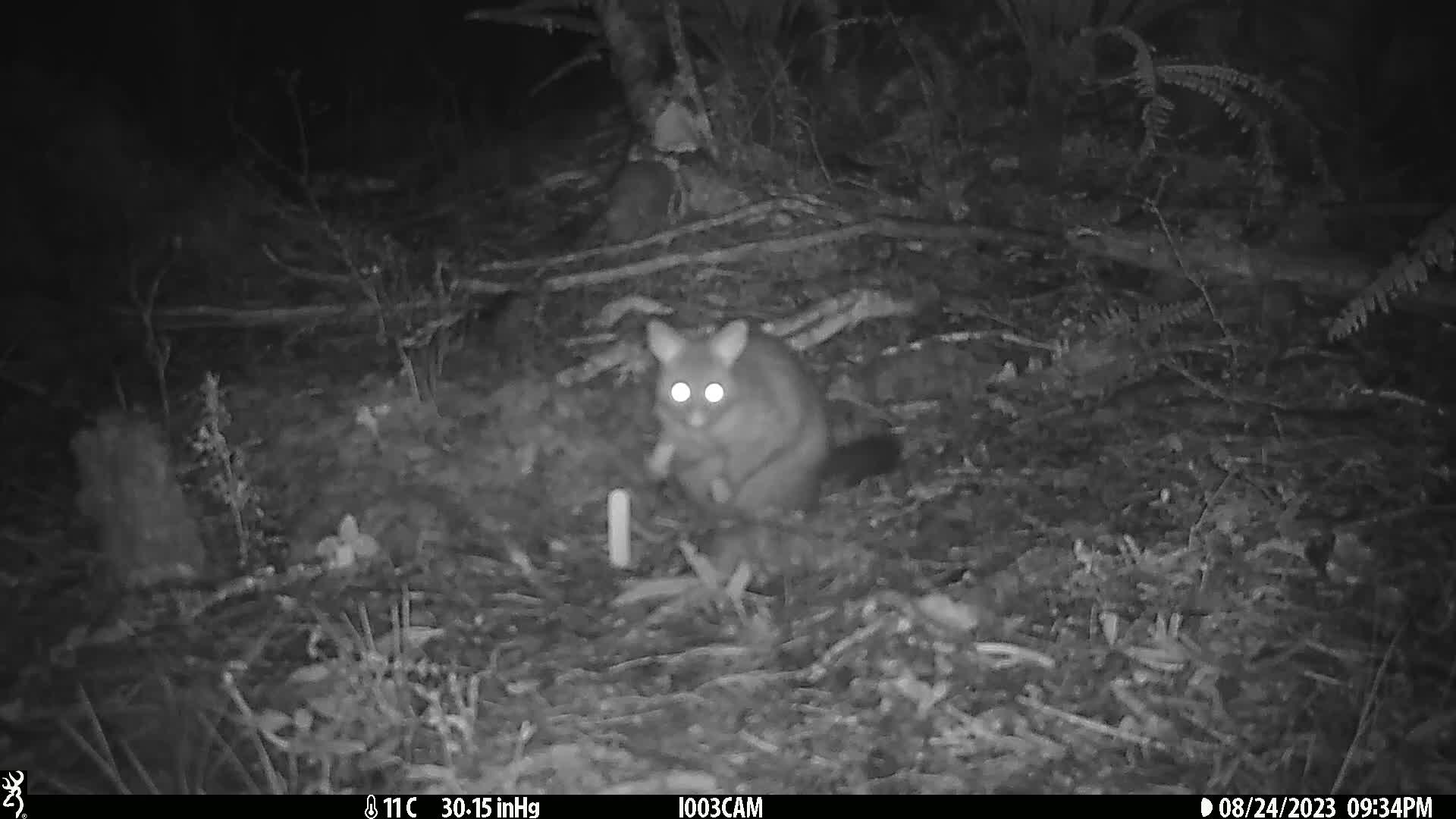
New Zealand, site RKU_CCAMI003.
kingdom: Animalia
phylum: Chordata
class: Mammalia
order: Diprotodontia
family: Phalangeridae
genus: Trichosurus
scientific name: Trichosurus vulpecula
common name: common brushtail possum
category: possum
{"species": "possum (common brushtail possum) (Trichosurus vulpecula)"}